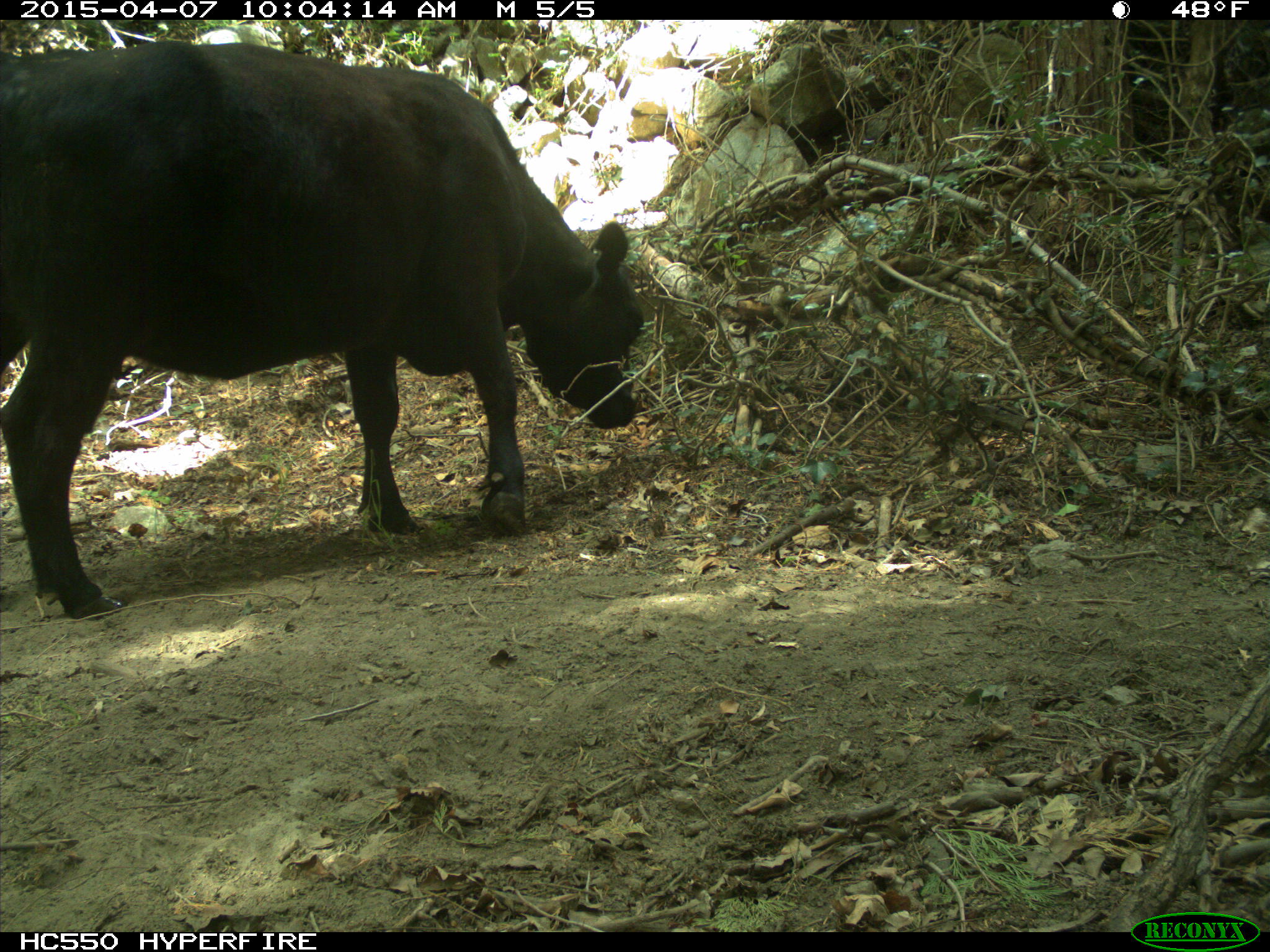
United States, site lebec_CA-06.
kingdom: Animalia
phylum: Chordata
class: Mammalia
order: Artiodactyla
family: Bovidae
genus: Bos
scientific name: Bos taurus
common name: domestic cow